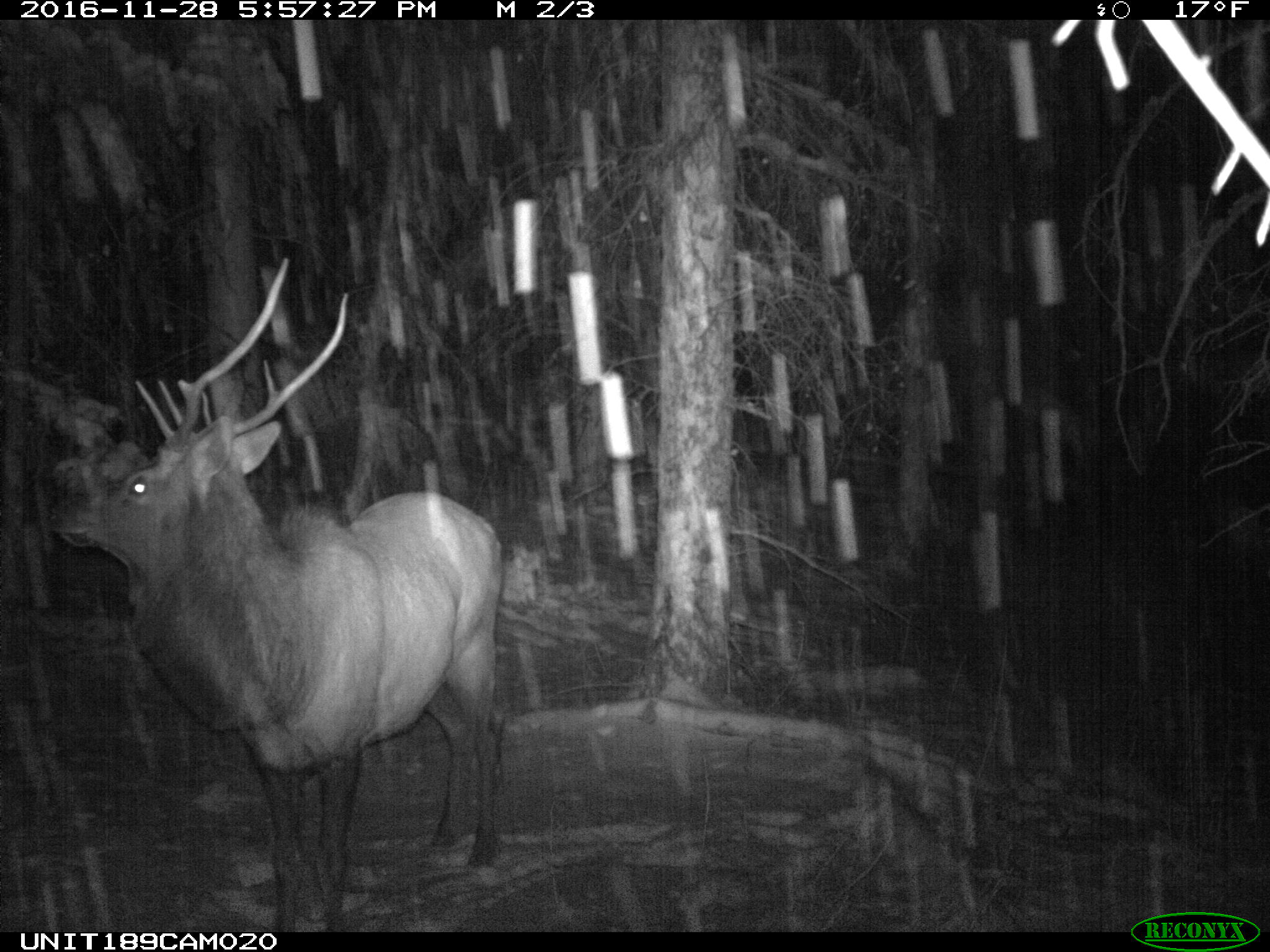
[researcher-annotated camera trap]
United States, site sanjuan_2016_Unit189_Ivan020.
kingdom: Animalia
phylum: Chordata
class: Mammalia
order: Artiodactyla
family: Cervidae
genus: Cervus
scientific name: Cervus elaphus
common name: red deer